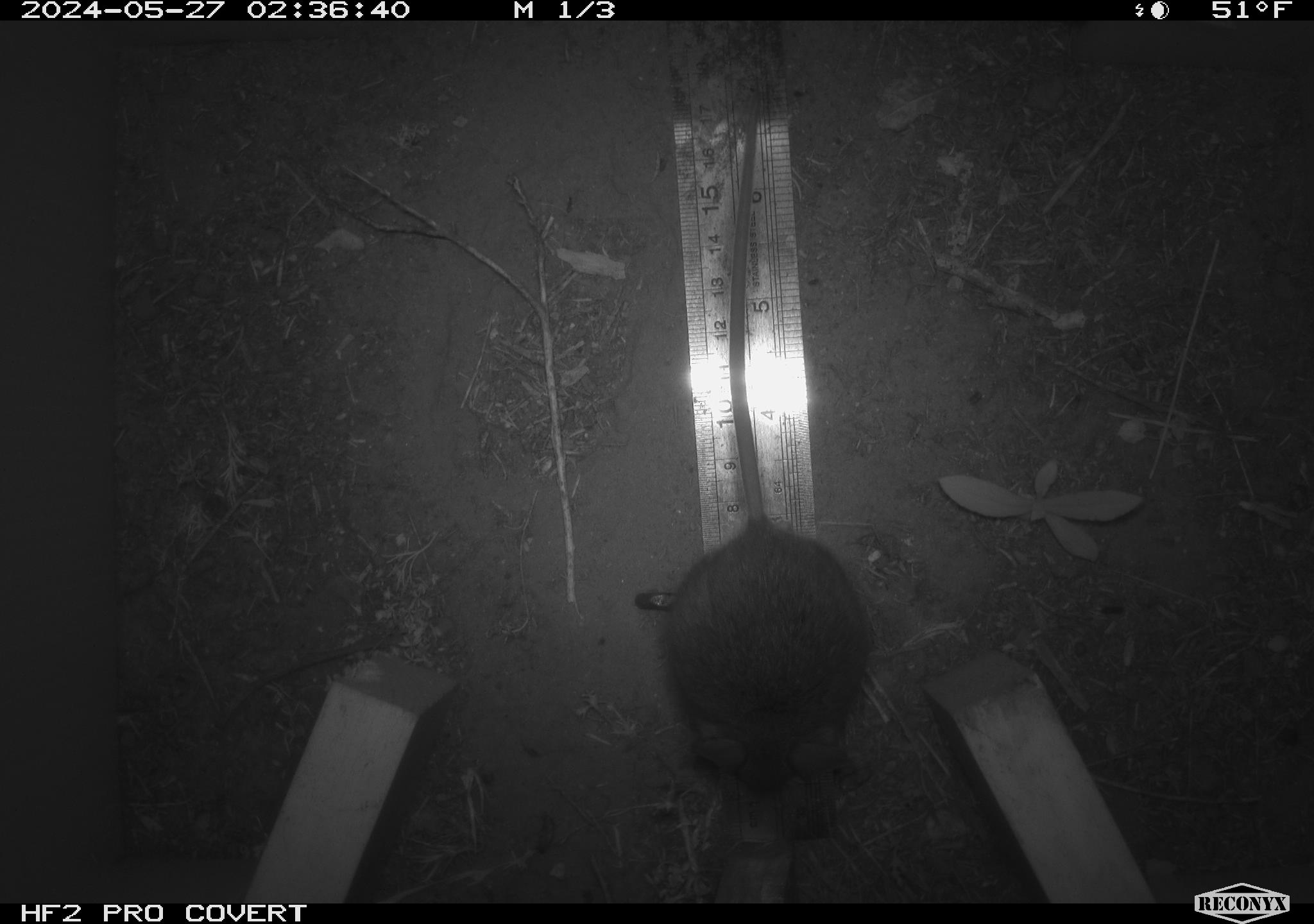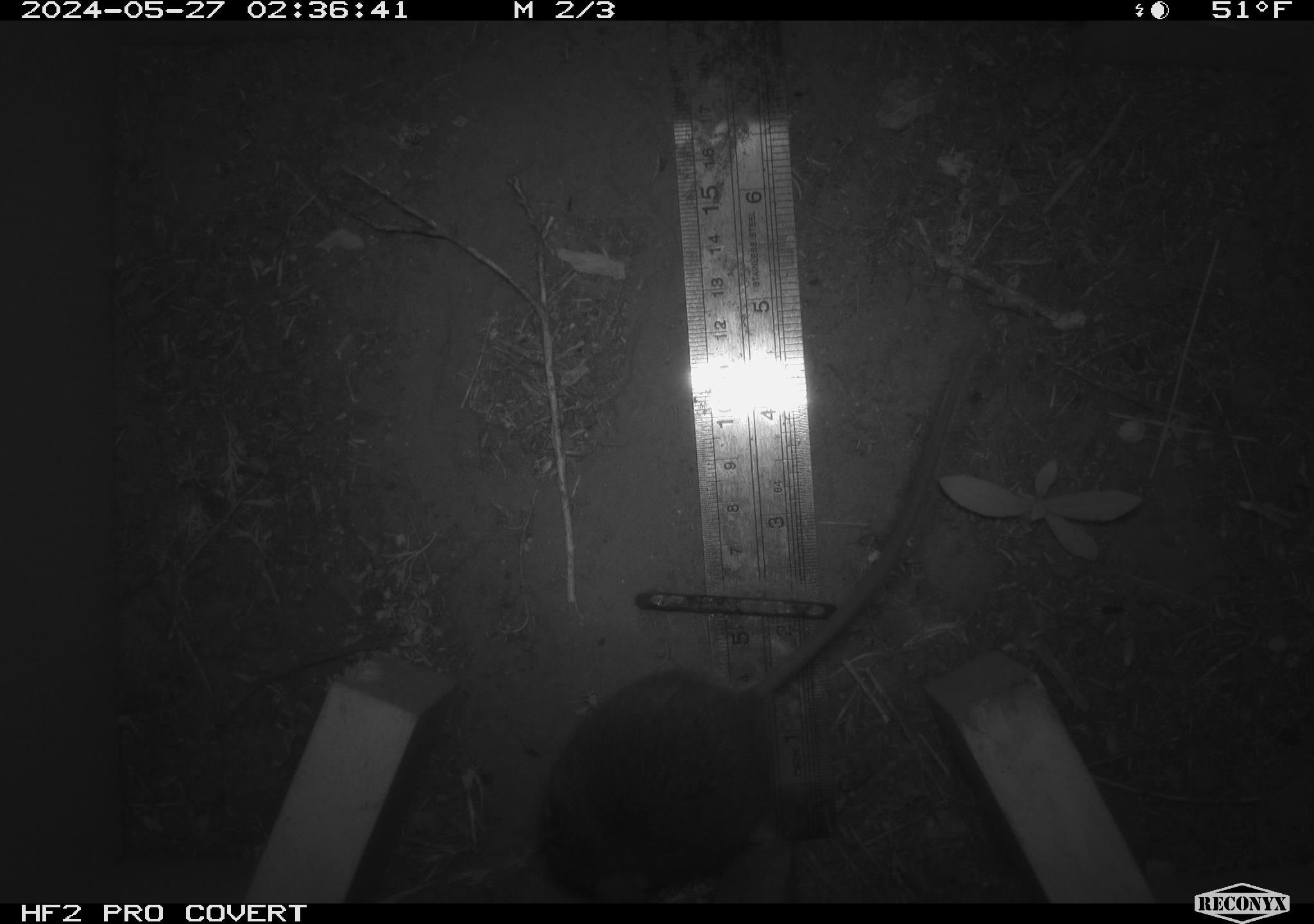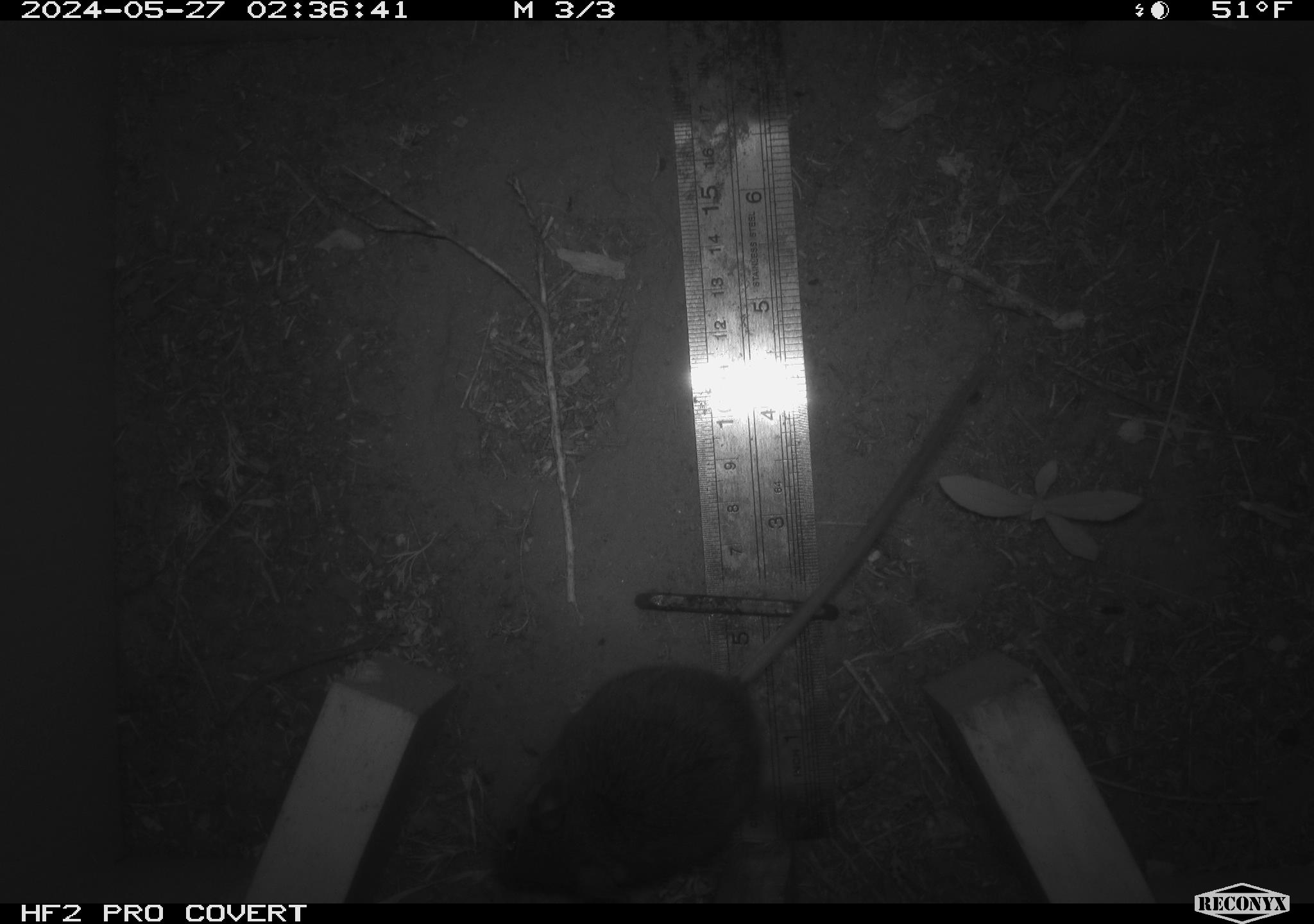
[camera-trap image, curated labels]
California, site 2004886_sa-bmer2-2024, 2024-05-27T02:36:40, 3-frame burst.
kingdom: Animalia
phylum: Chordata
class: Mammalia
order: Rodentia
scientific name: Rodentia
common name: mouse species